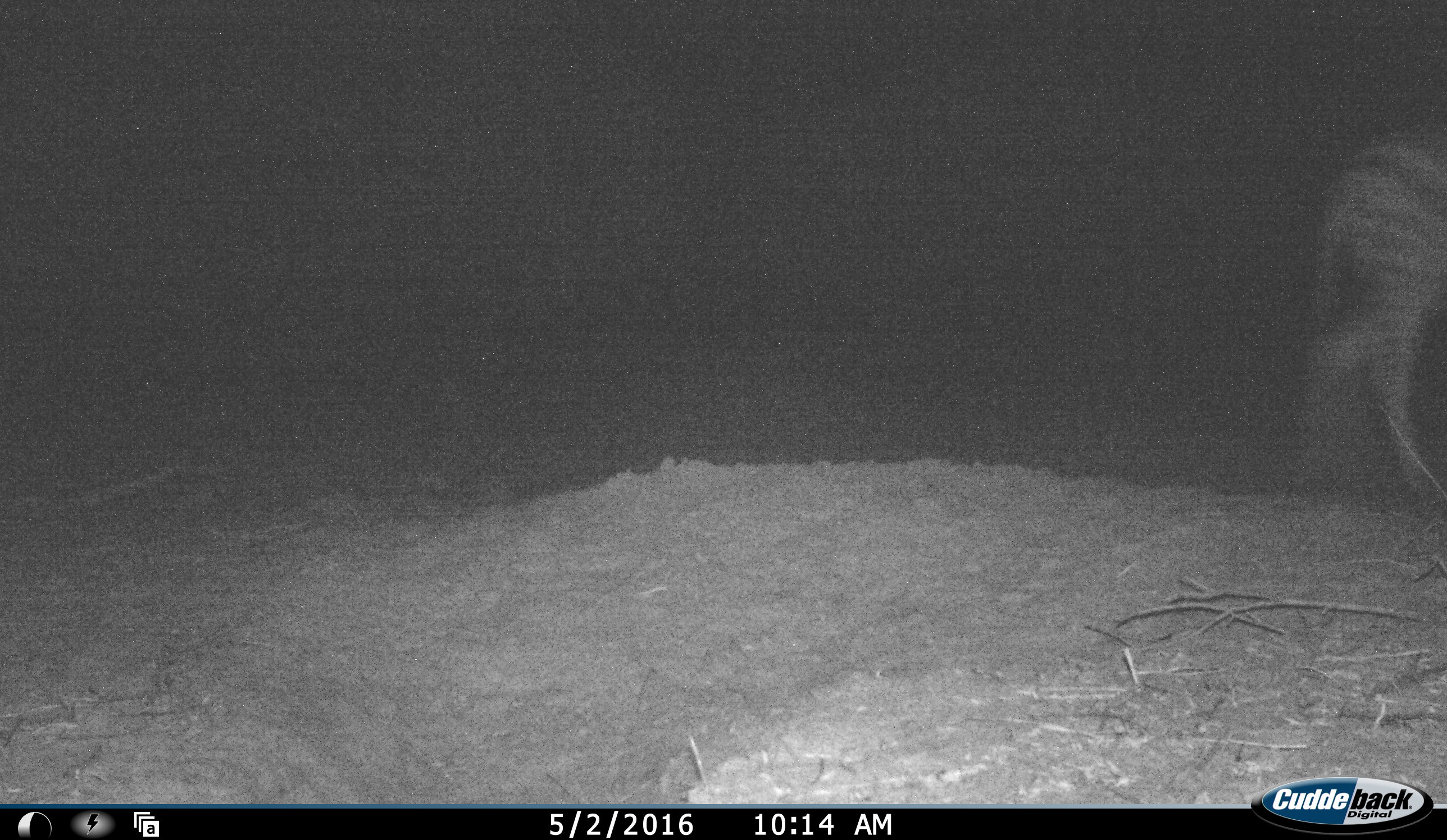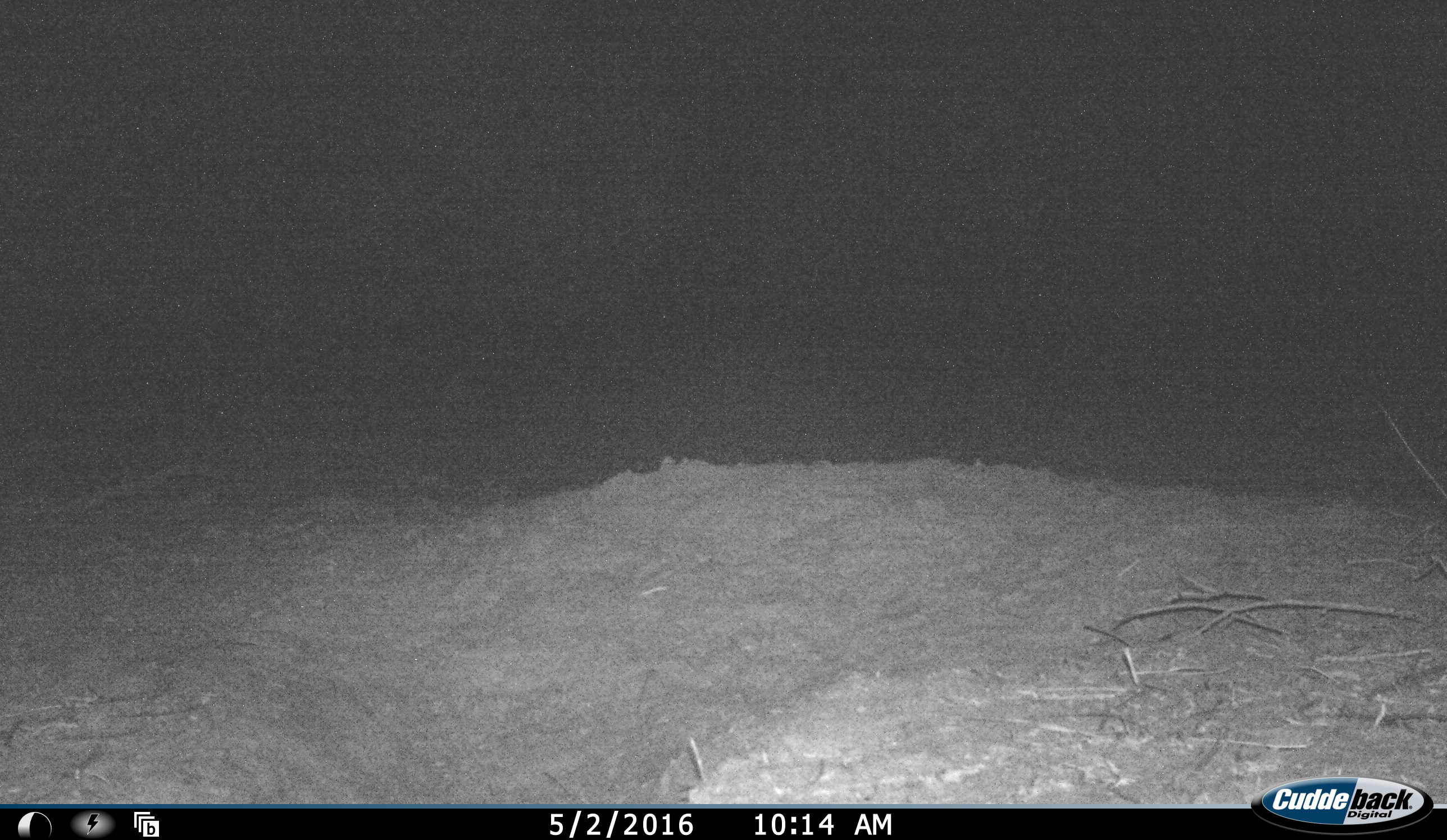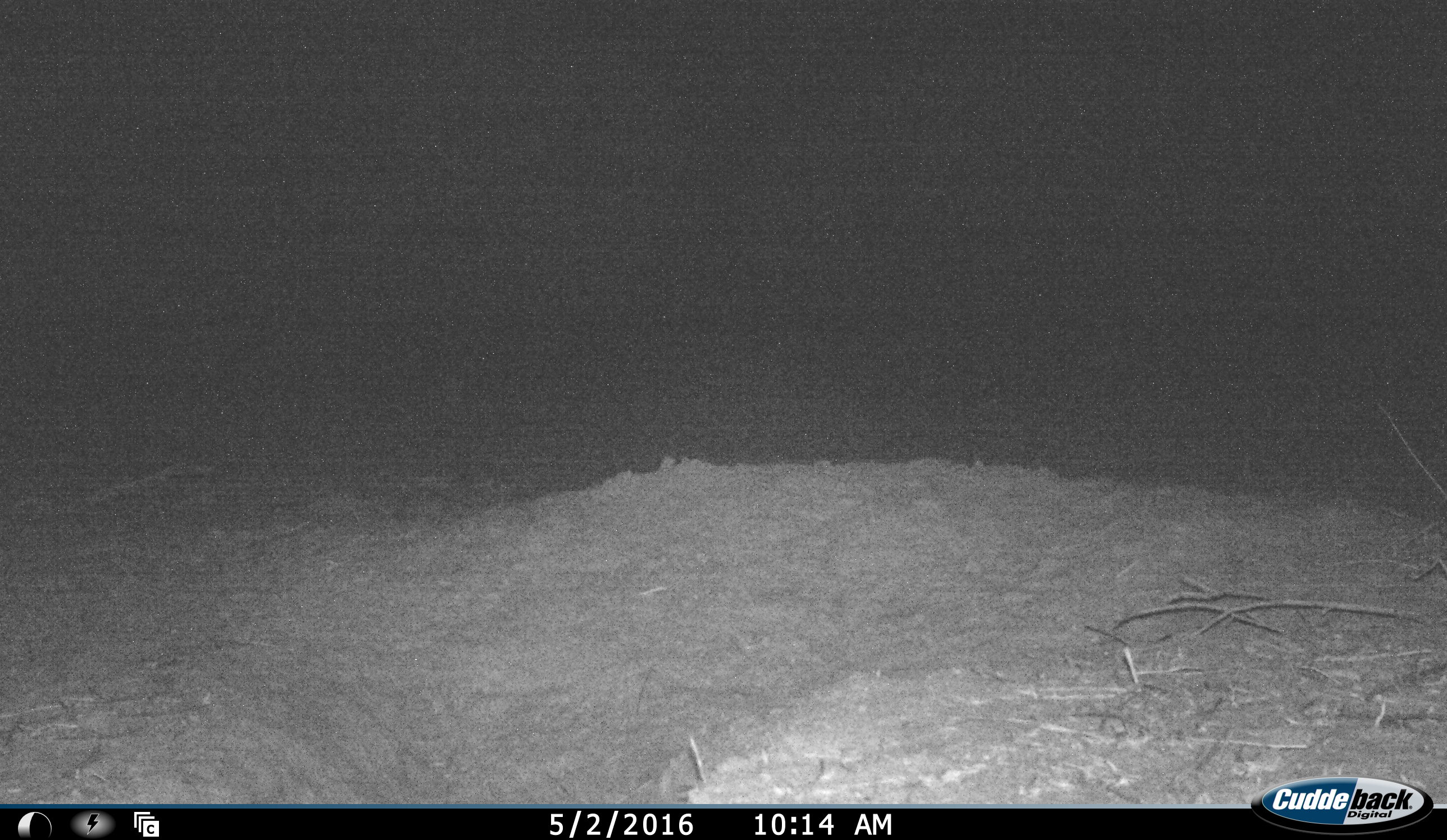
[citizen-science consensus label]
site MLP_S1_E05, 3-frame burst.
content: unidentified animal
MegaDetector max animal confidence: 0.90